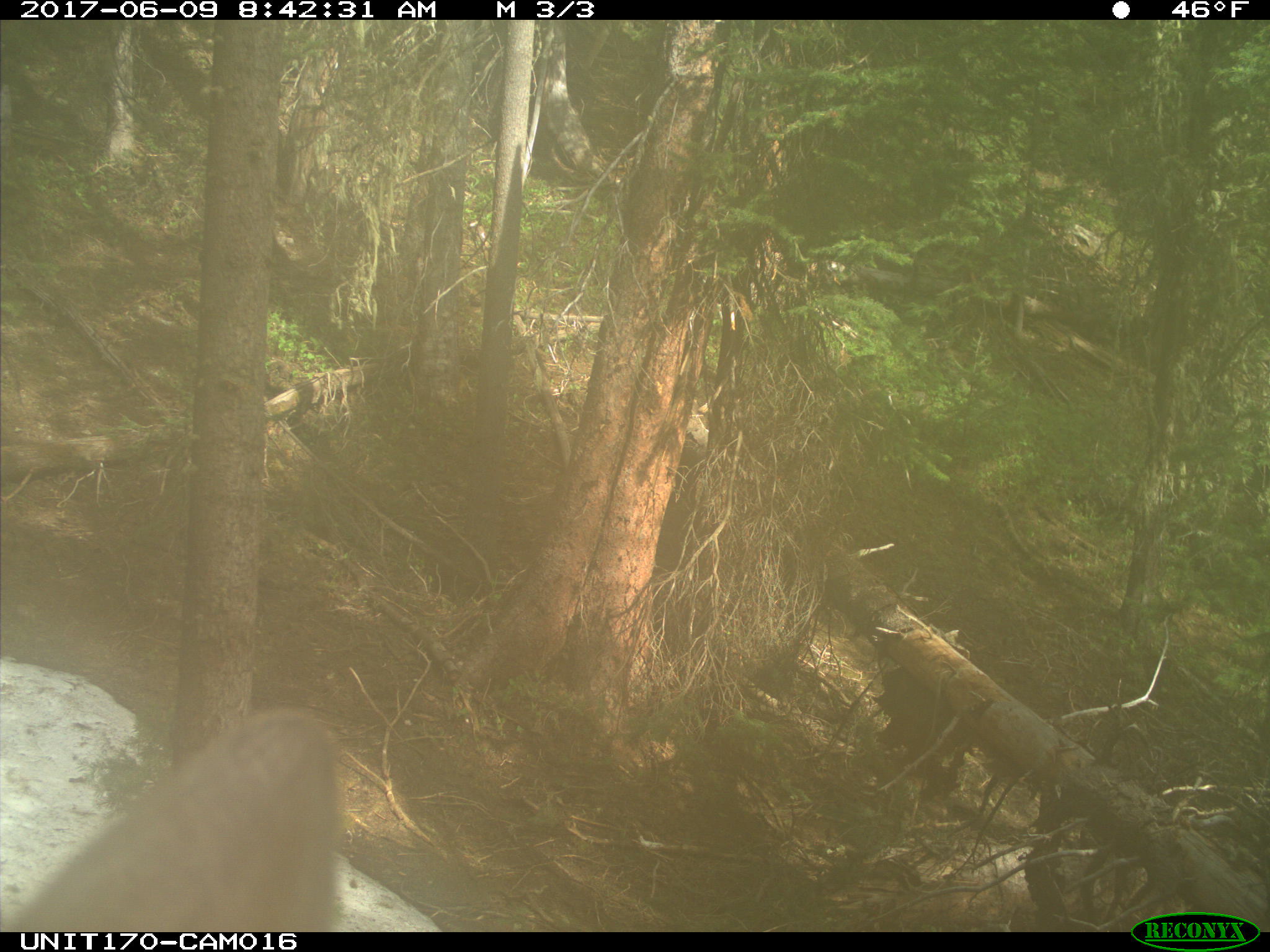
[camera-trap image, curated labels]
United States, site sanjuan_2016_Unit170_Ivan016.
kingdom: Animalia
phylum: Chordata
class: Mammalia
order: Artiodactyla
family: Cervidae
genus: Cervus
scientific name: Cervus elaphus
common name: red deer